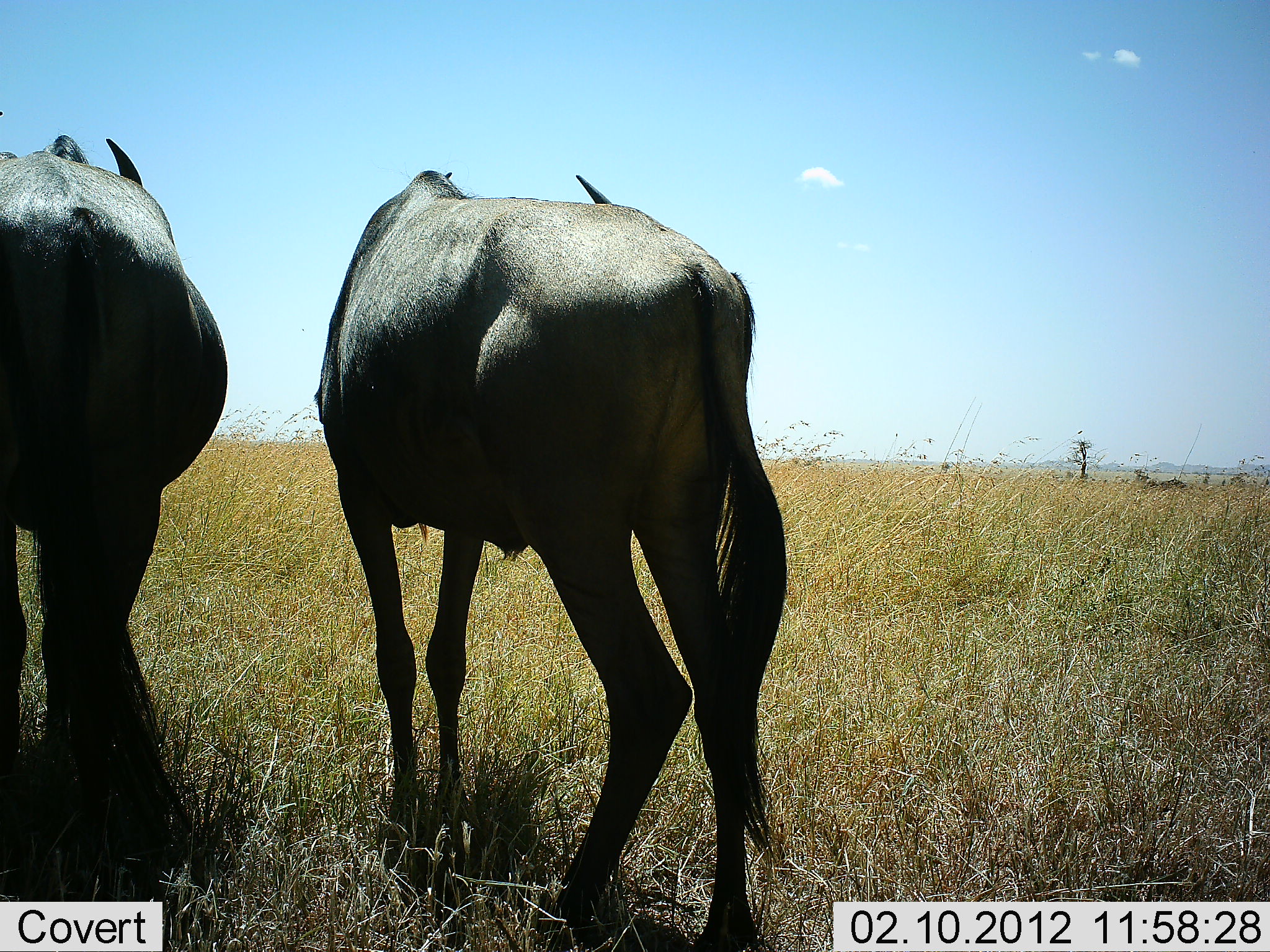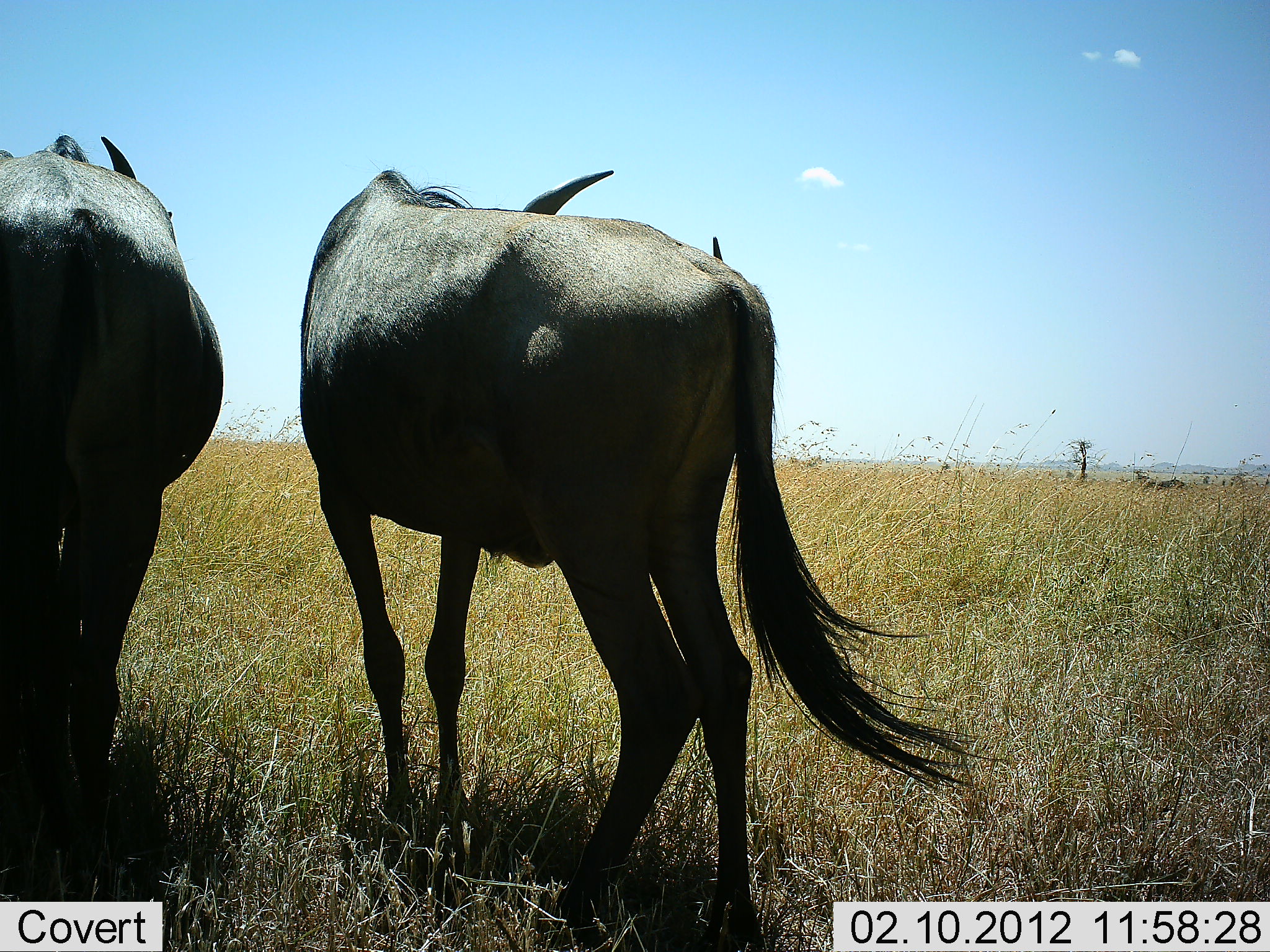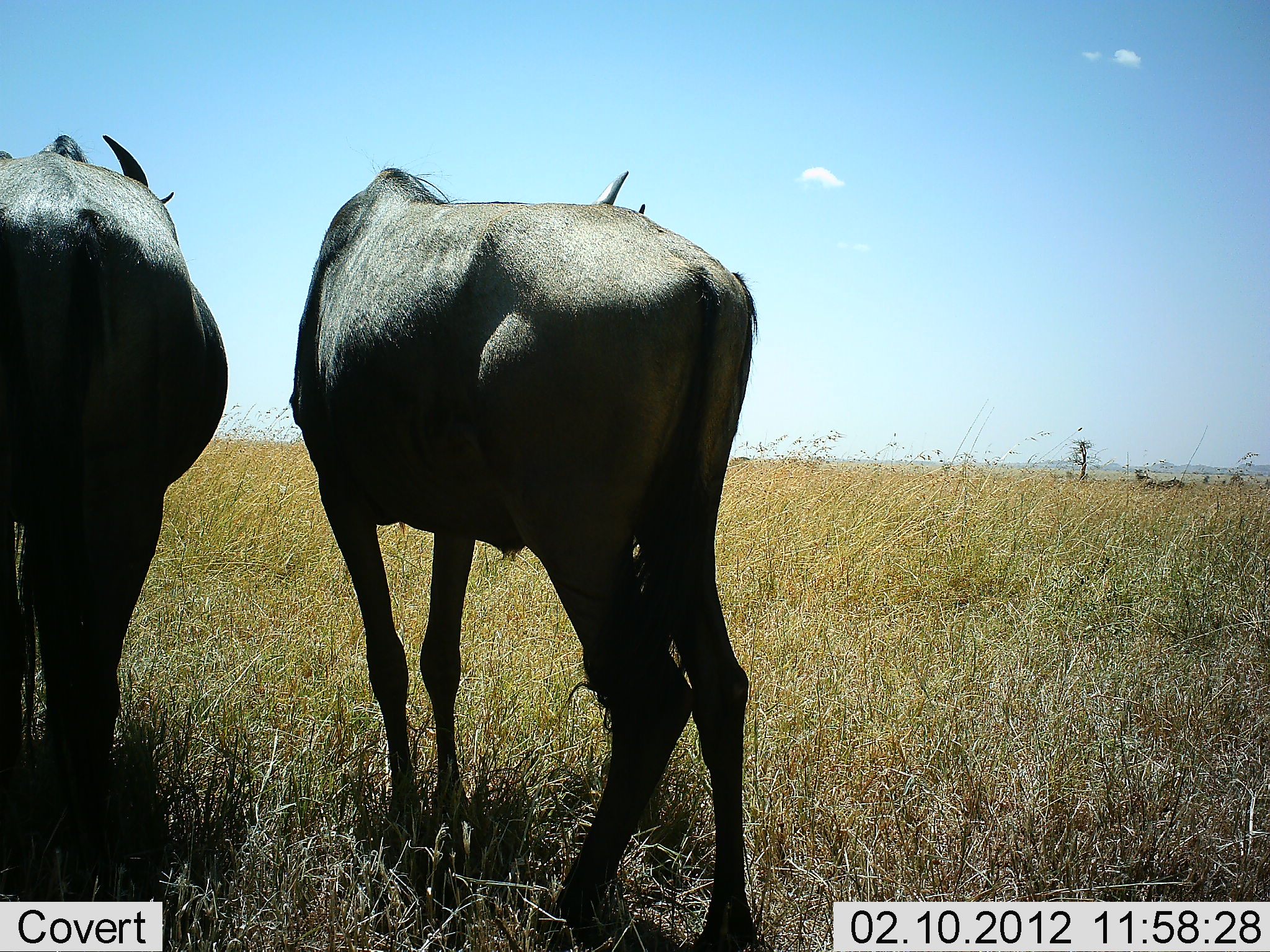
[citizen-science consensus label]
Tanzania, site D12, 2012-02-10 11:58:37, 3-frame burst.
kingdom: Animalia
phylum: Chordata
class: Mammalia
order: Artiodactyla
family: Bovidae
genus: Connochaetes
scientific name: Connochaetes taurinus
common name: blue wildebeest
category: wildebeest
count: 2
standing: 93%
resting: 0%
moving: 7%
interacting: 0%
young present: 0%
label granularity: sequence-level